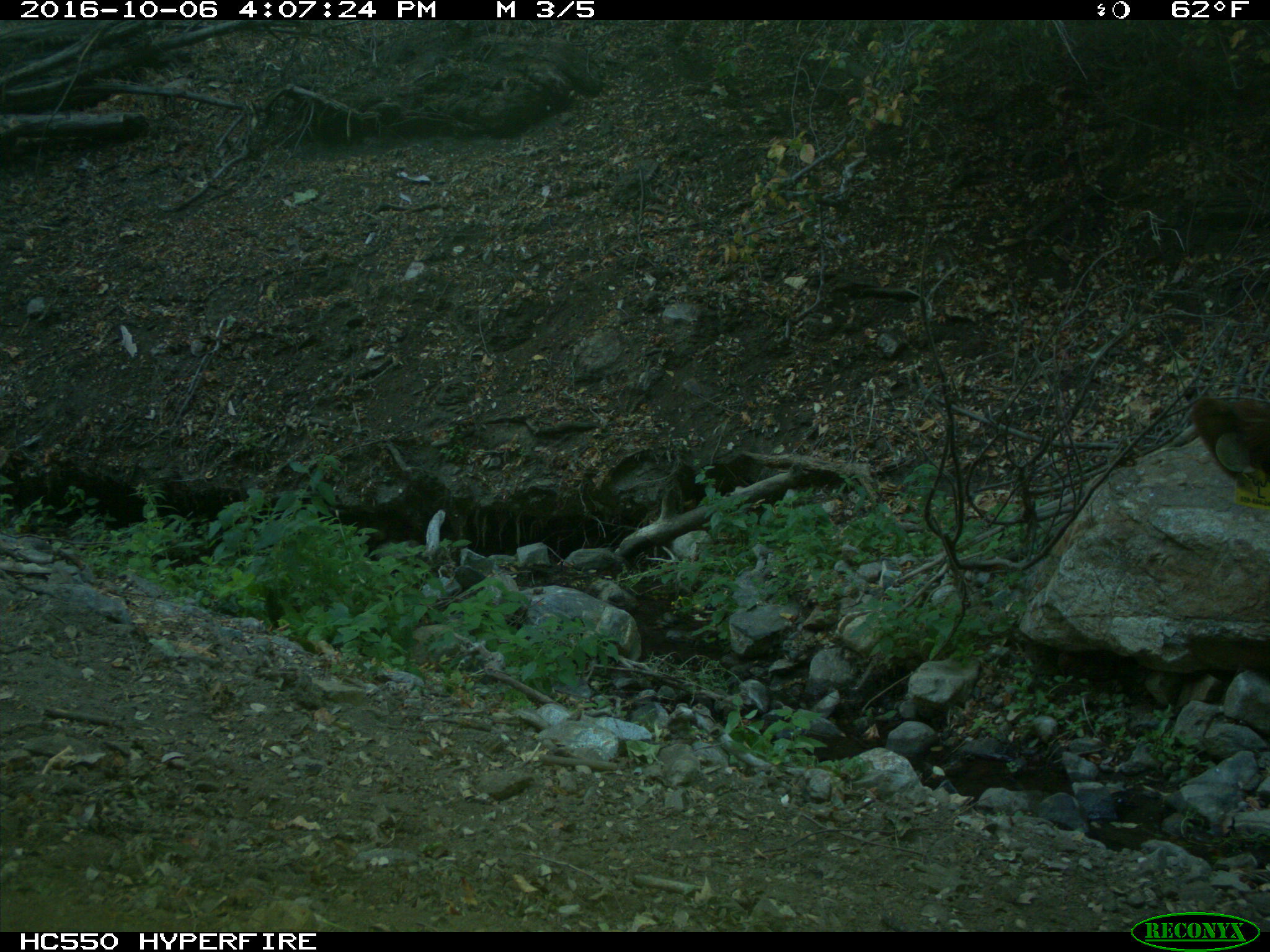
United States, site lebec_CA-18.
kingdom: Animalia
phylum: Chordata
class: Mammalia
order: Artiodactyla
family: Bovidae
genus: Bos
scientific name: Bos taurus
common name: domestic cow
Bos taurus (domestic cow).